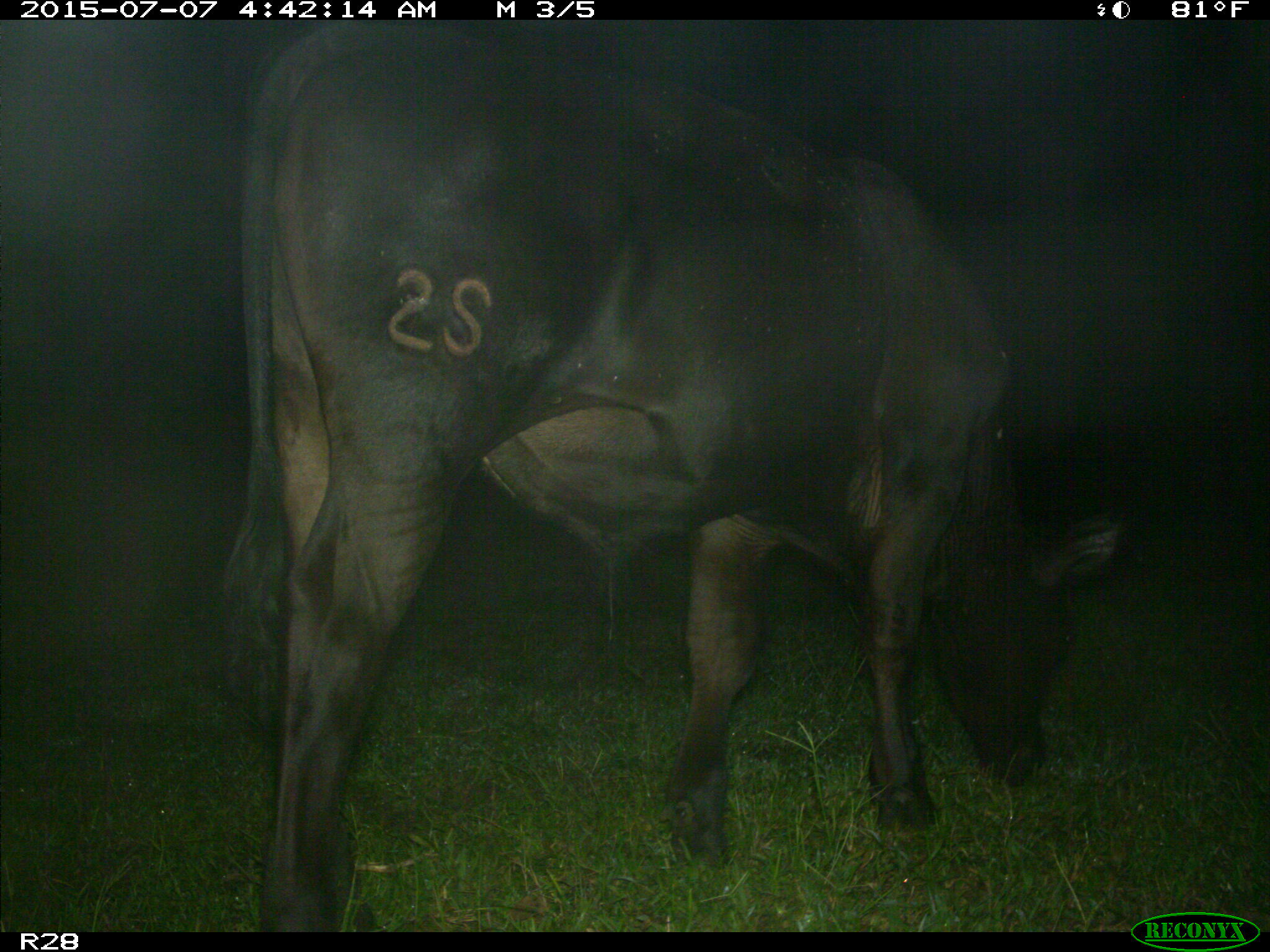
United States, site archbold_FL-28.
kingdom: Animalia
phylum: Chordata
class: Mammalia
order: Artiodactyla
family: Bovidae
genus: Bos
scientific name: Bos taurus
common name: domestic cow